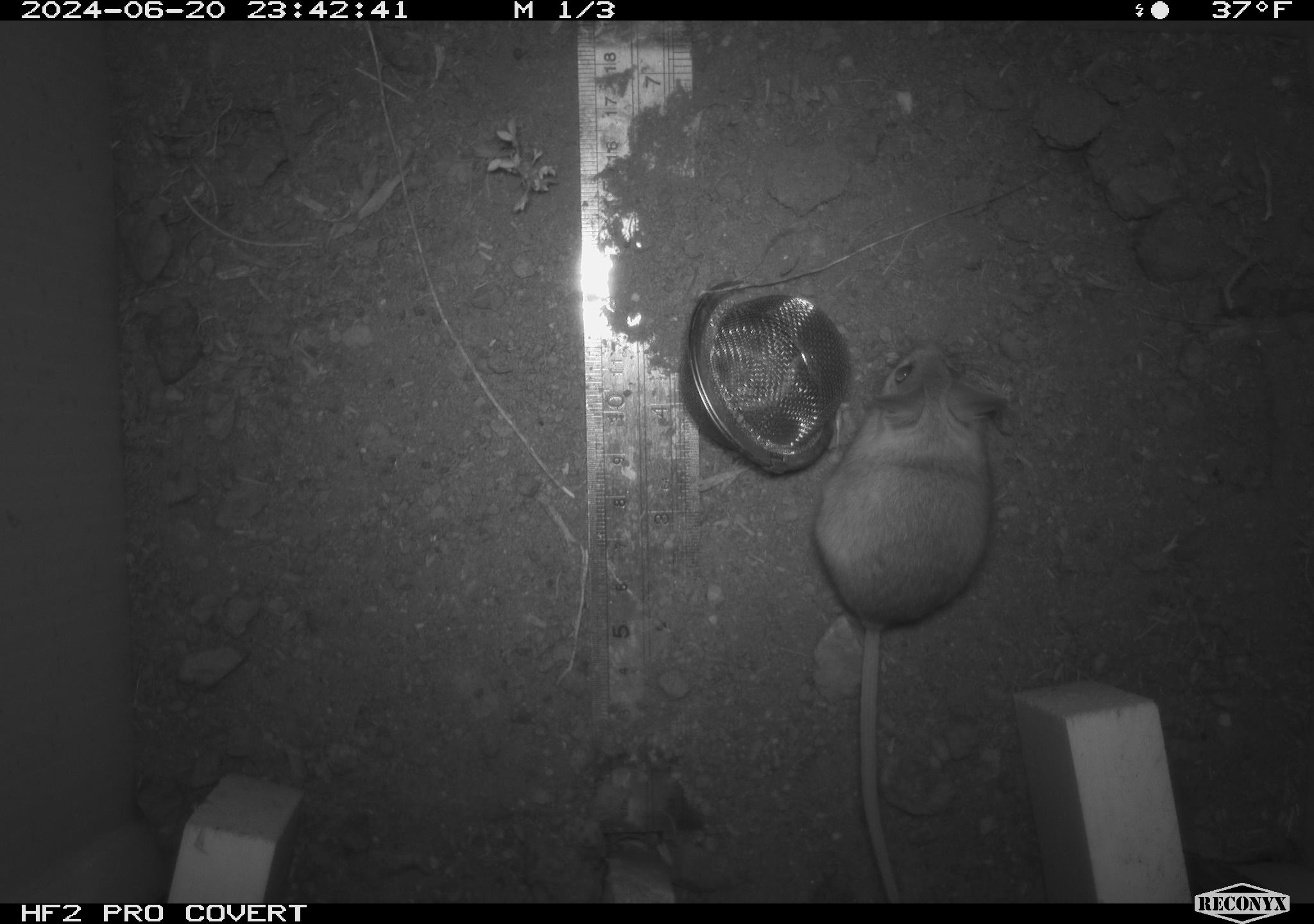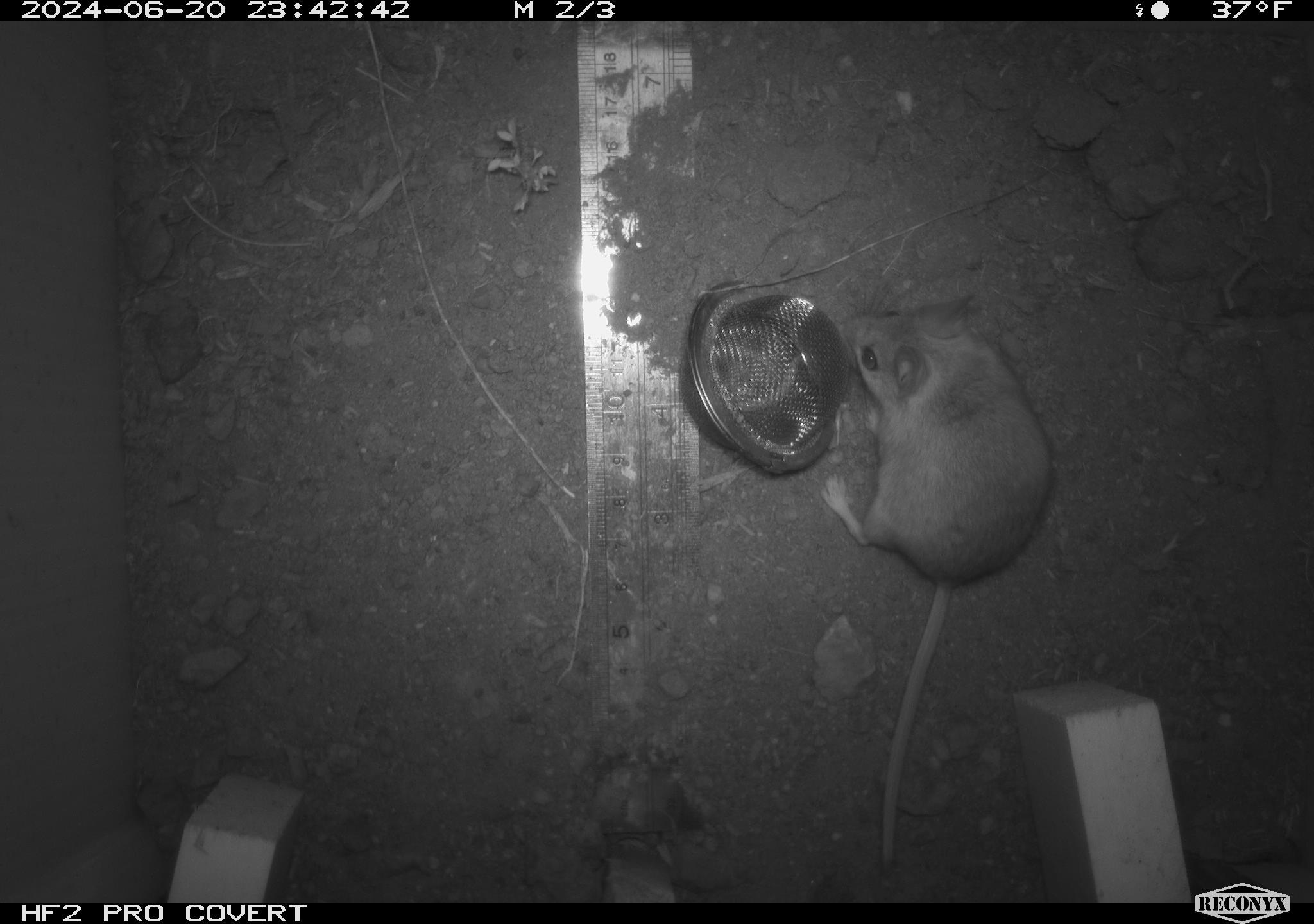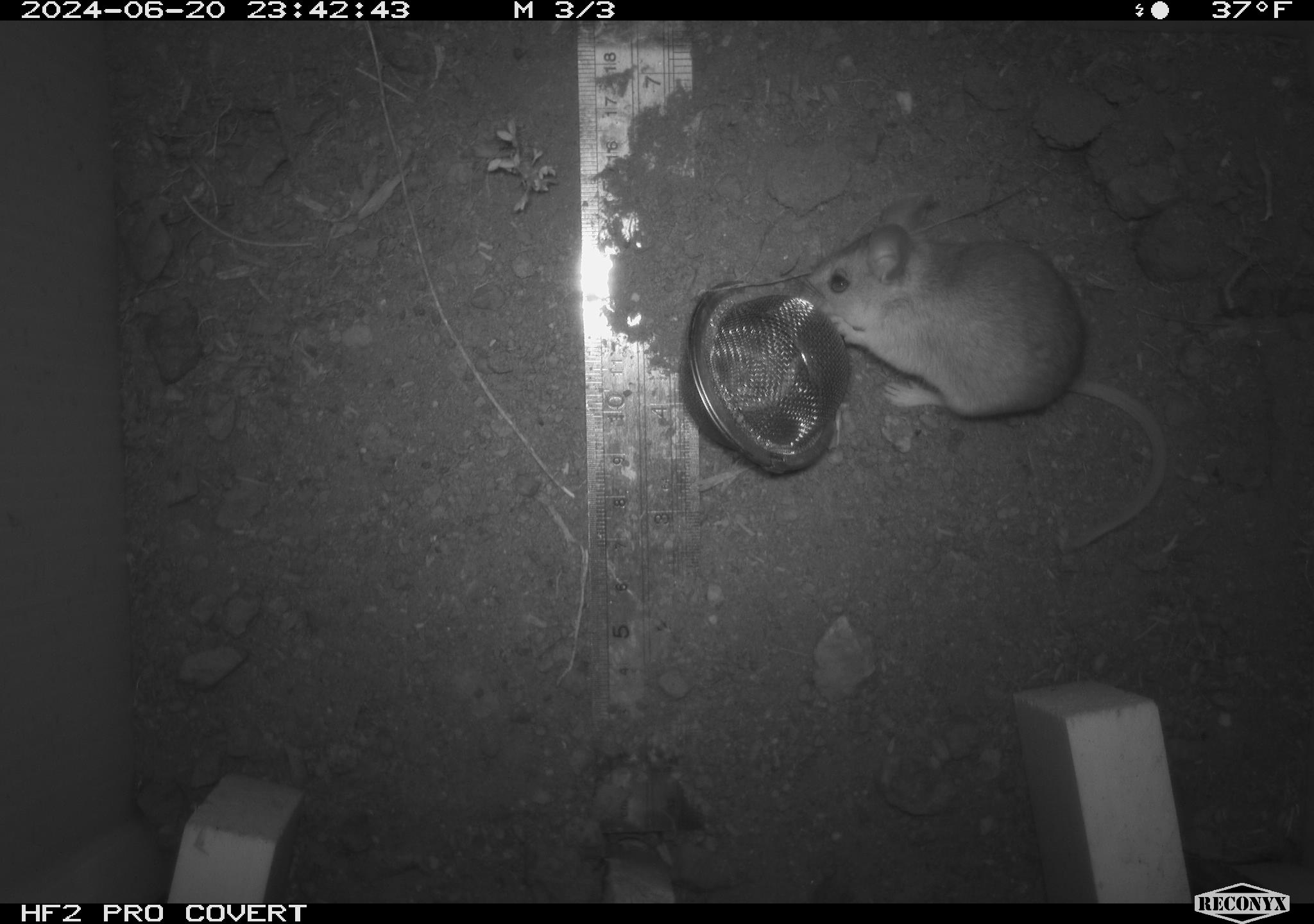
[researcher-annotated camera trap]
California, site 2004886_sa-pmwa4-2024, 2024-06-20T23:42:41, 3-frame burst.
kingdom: Animalia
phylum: Chordata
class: Mammalia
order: Rodentia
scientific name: Rodentia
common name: mouse species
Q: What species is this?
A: Mouse species (Rodentia).